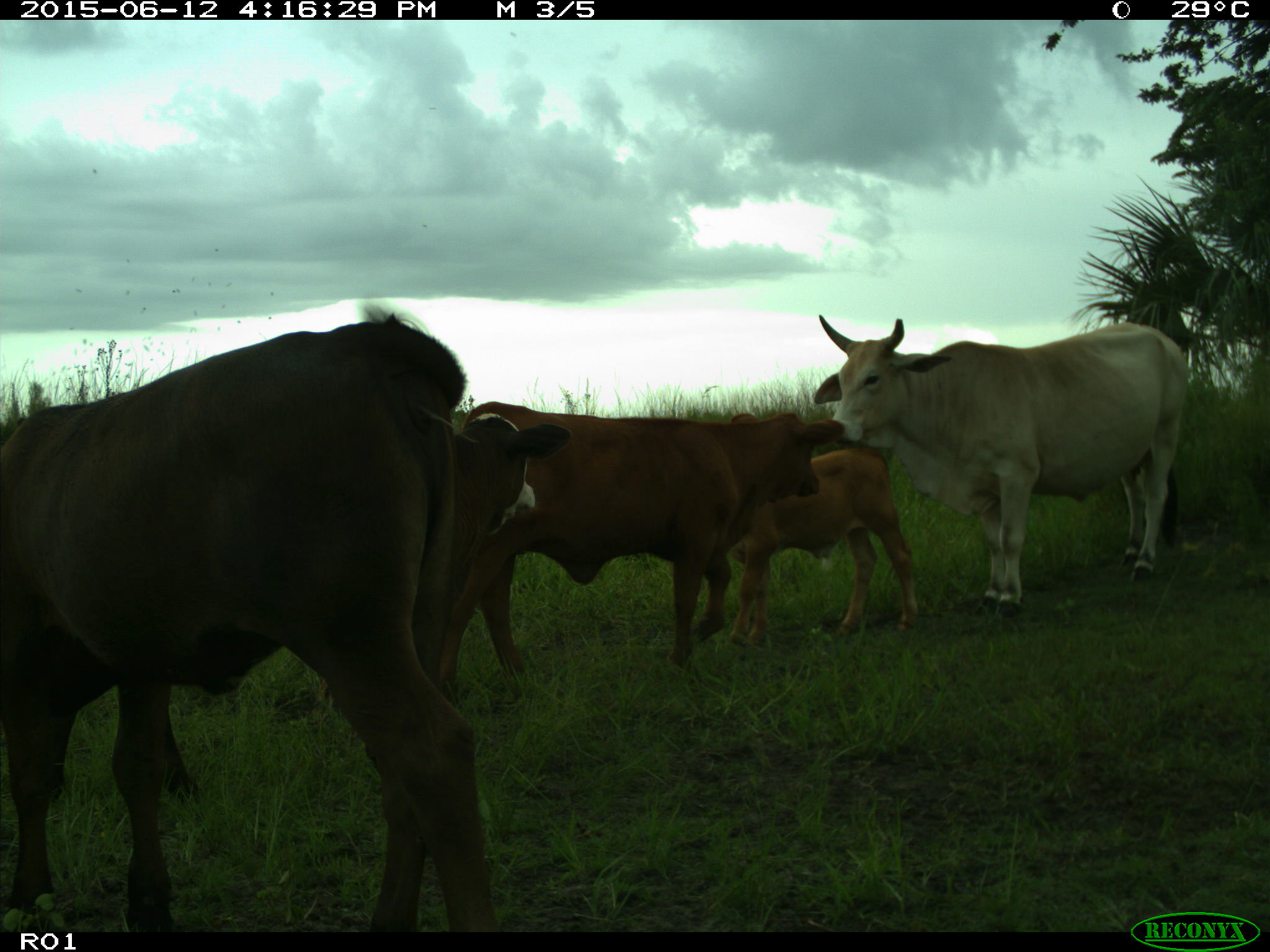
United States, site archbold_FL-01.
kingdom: Animalia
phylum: Chordata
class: Mammalia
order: Artiodactyla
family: Bovidae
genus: Bos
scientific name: Bos taurus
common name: domestic cow